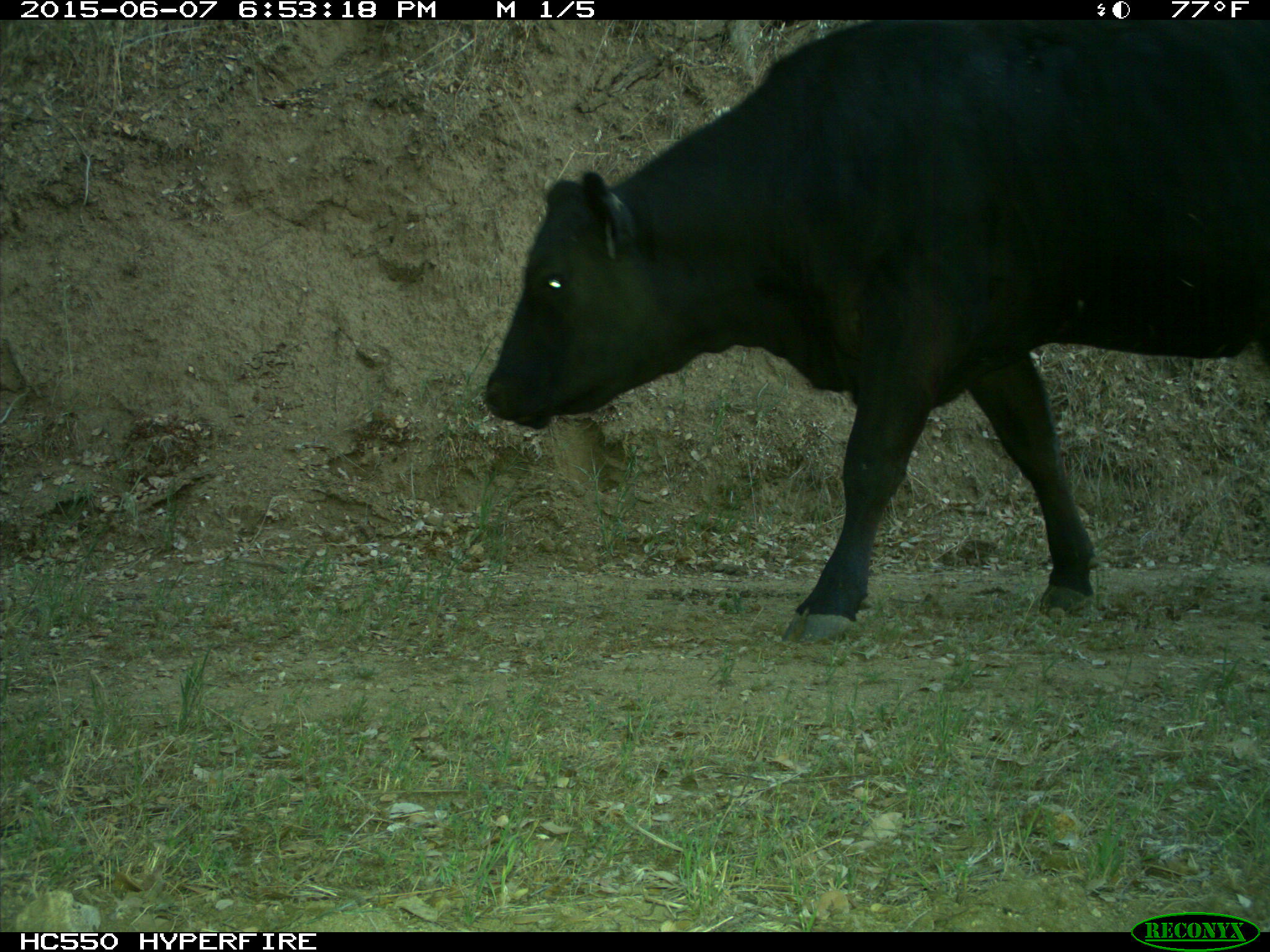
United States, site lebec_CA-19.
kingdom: Animalia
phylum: Chordata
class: Mammalia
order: Artiodactyla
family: Bovidae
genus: Bos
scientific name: Bos taurus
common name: domestic cow